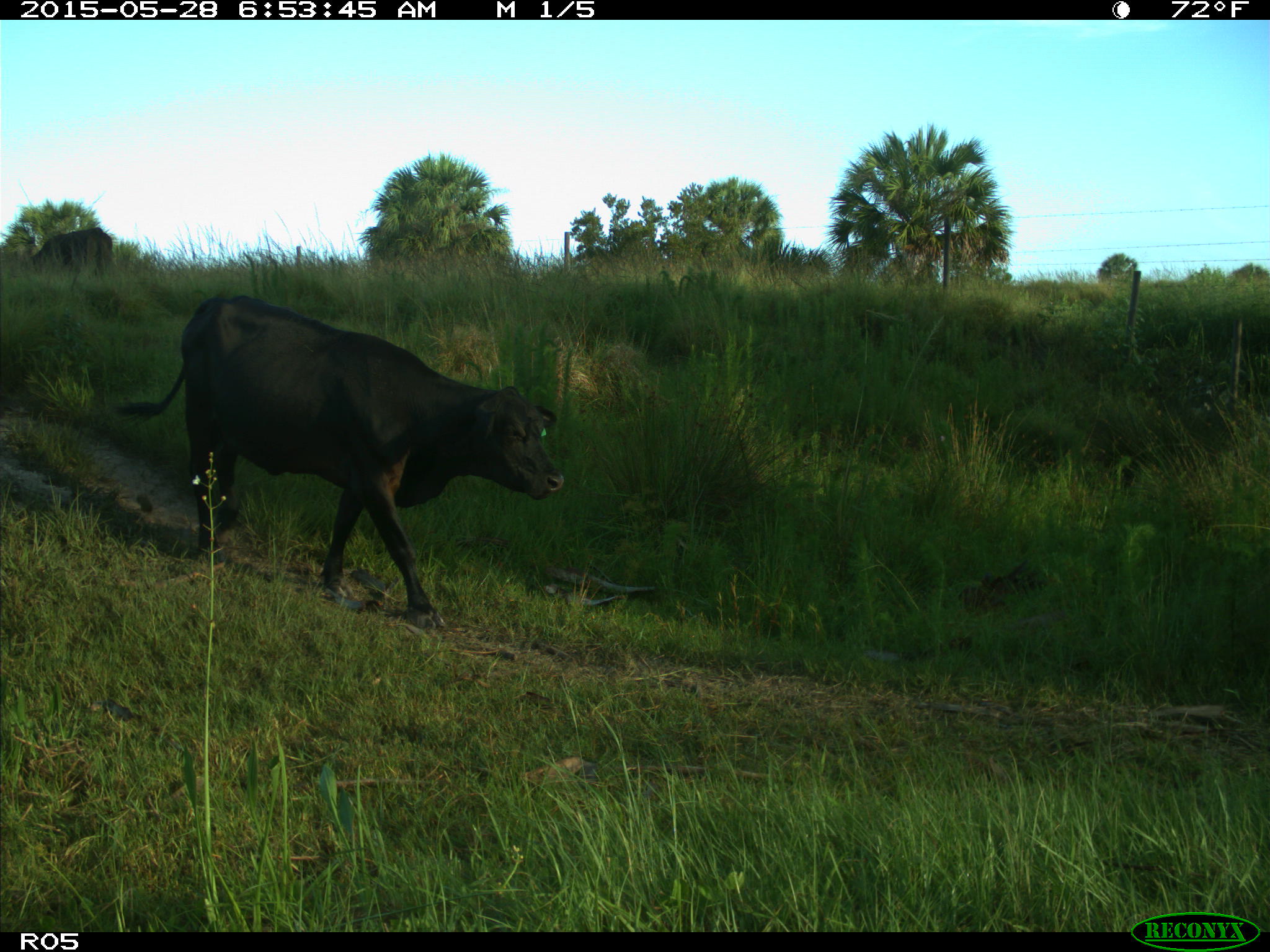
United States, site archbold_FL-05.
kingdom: Animalia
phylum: Chordata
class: Mammalia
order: Artiodactyla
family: Bovidae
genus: Bos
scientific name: Bos taurus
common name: domestic cow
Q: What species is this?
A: Bos taurus (domestic cow).